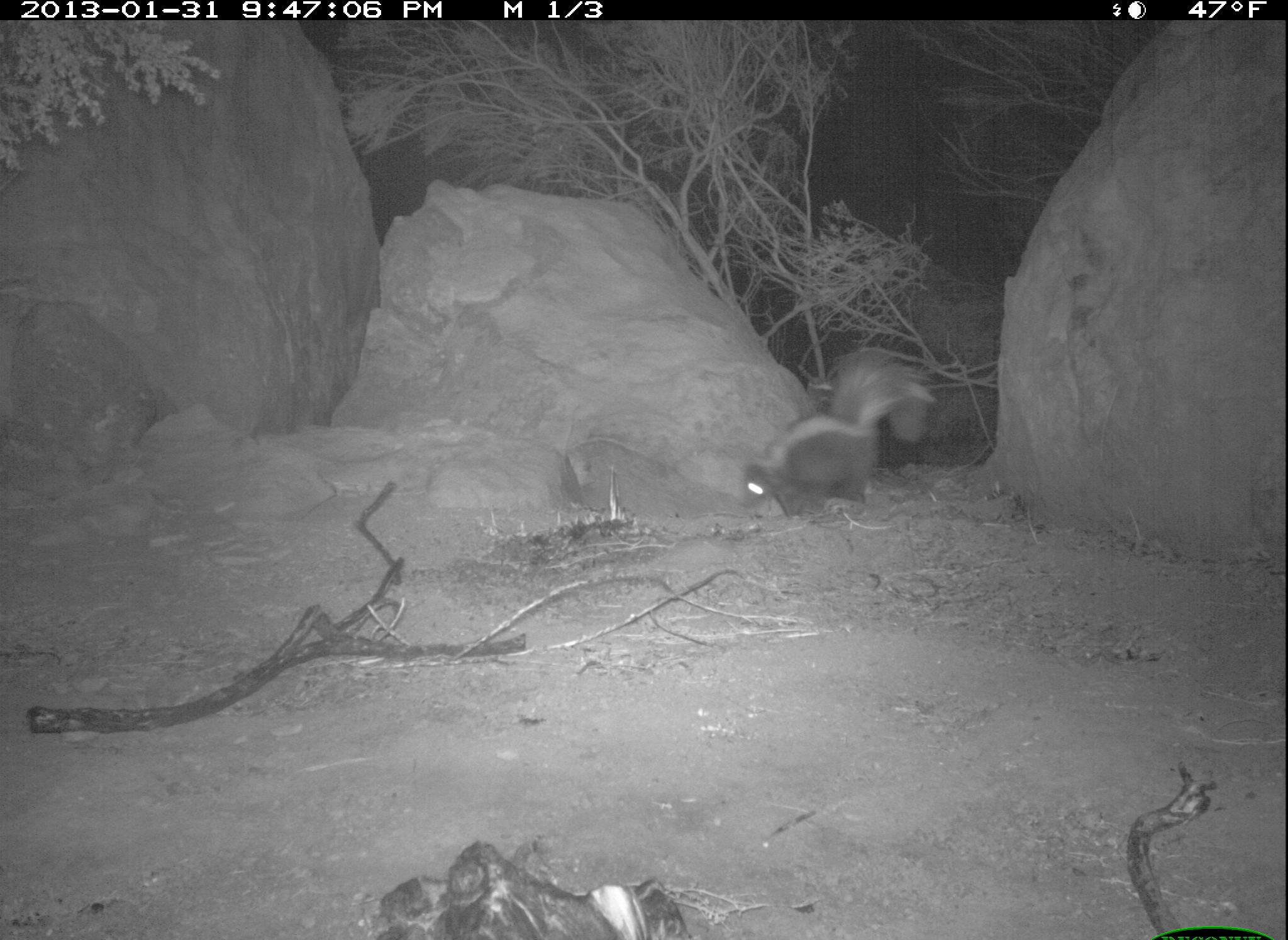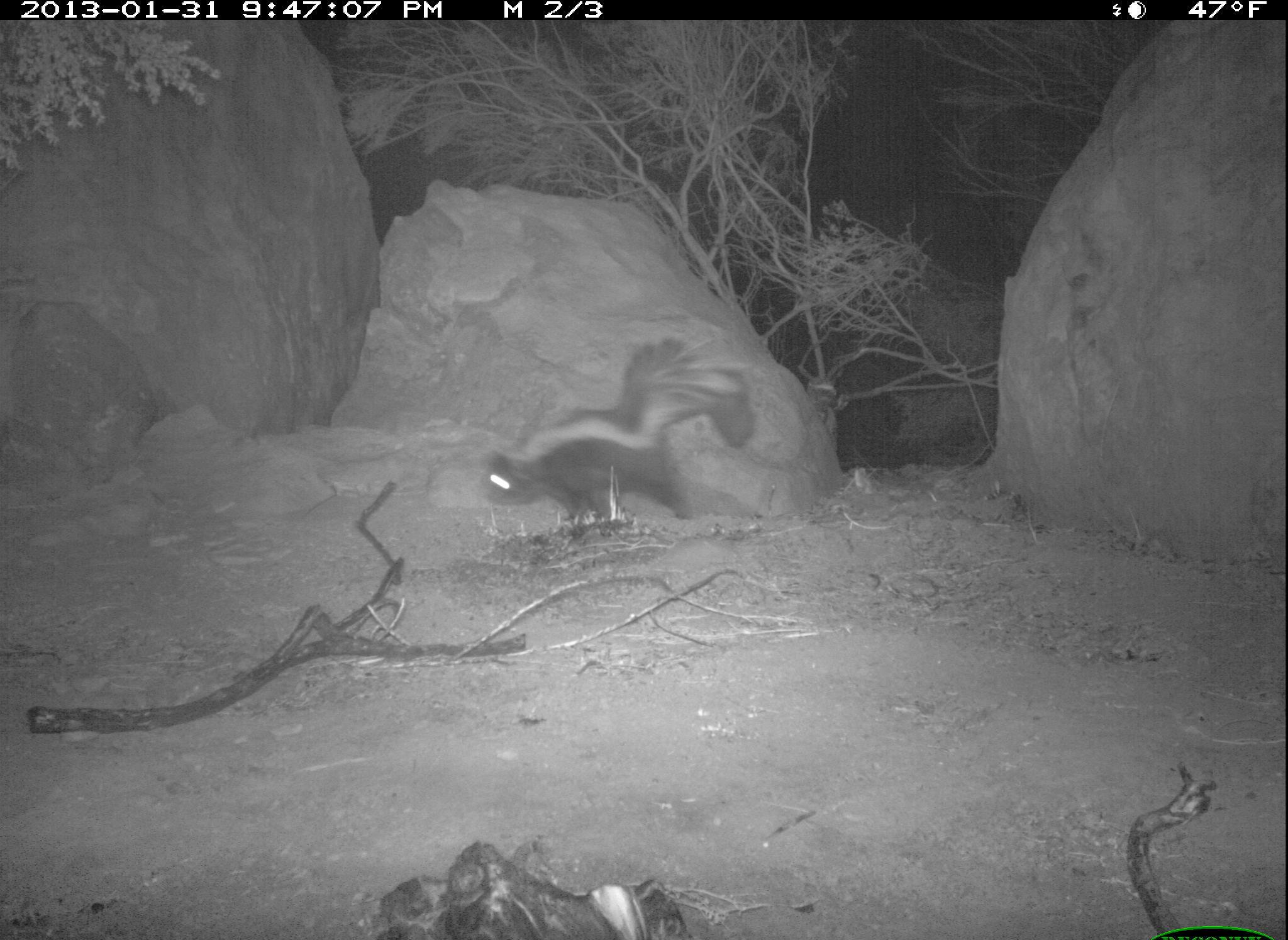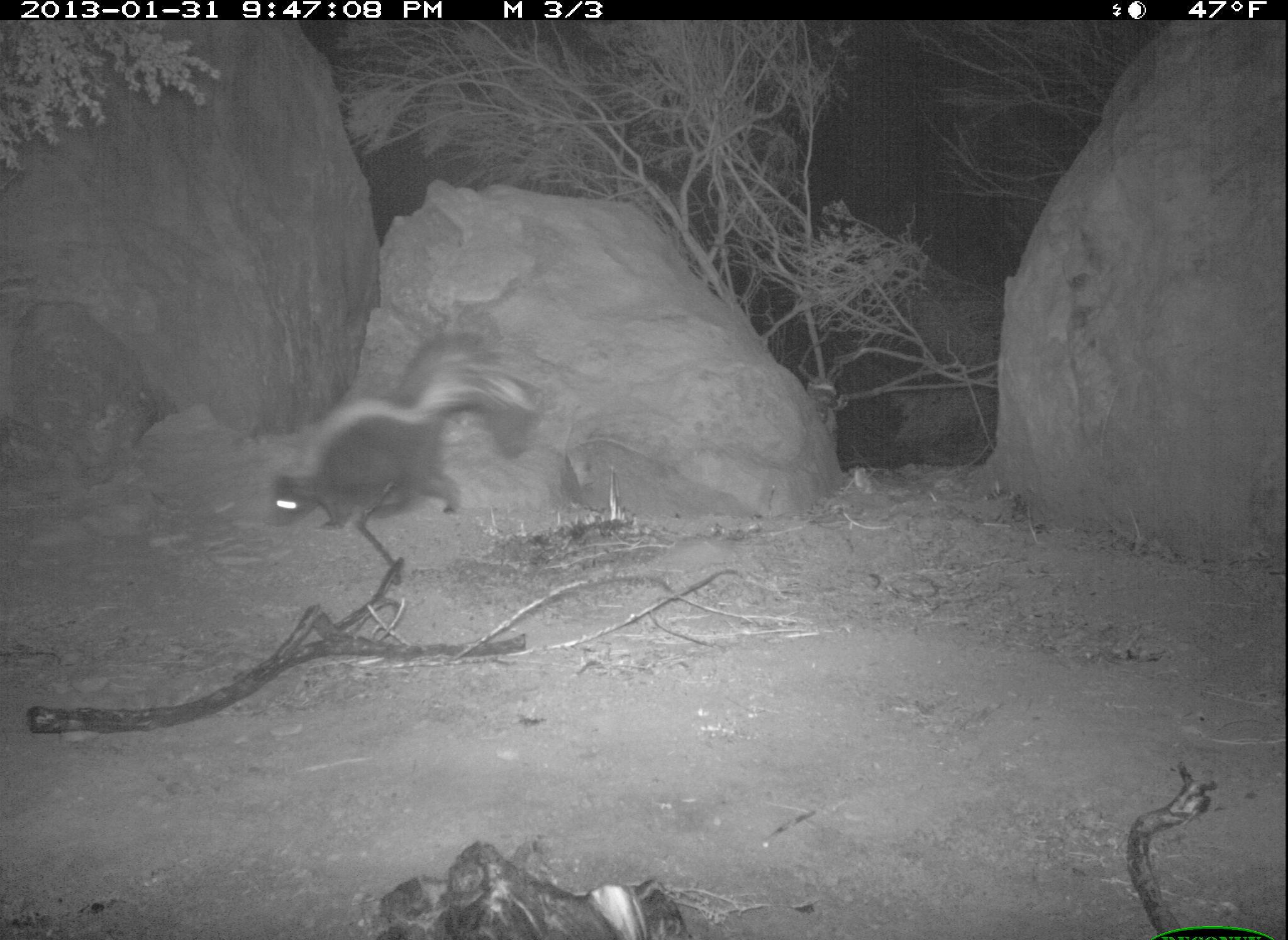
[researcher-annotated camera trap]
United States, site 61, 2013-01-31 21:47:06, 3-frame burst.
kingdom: Animalia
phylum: Chordata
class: Mammalia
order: Carnivora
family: Mephitidae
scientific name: Mephitidae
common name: skunk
Skunk (Mephitidae).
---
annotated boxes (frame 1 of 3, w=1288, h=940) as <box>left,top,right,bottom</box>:
skunk: <box>741,338,948,532</box>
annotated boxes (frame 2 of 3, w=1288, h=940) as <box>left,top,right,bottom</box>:
skunk: <box>475,338,763,543</box>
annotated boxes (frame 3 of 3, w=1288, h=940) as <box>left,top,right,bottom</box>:
skunk: <box>261,321,552,541</box>